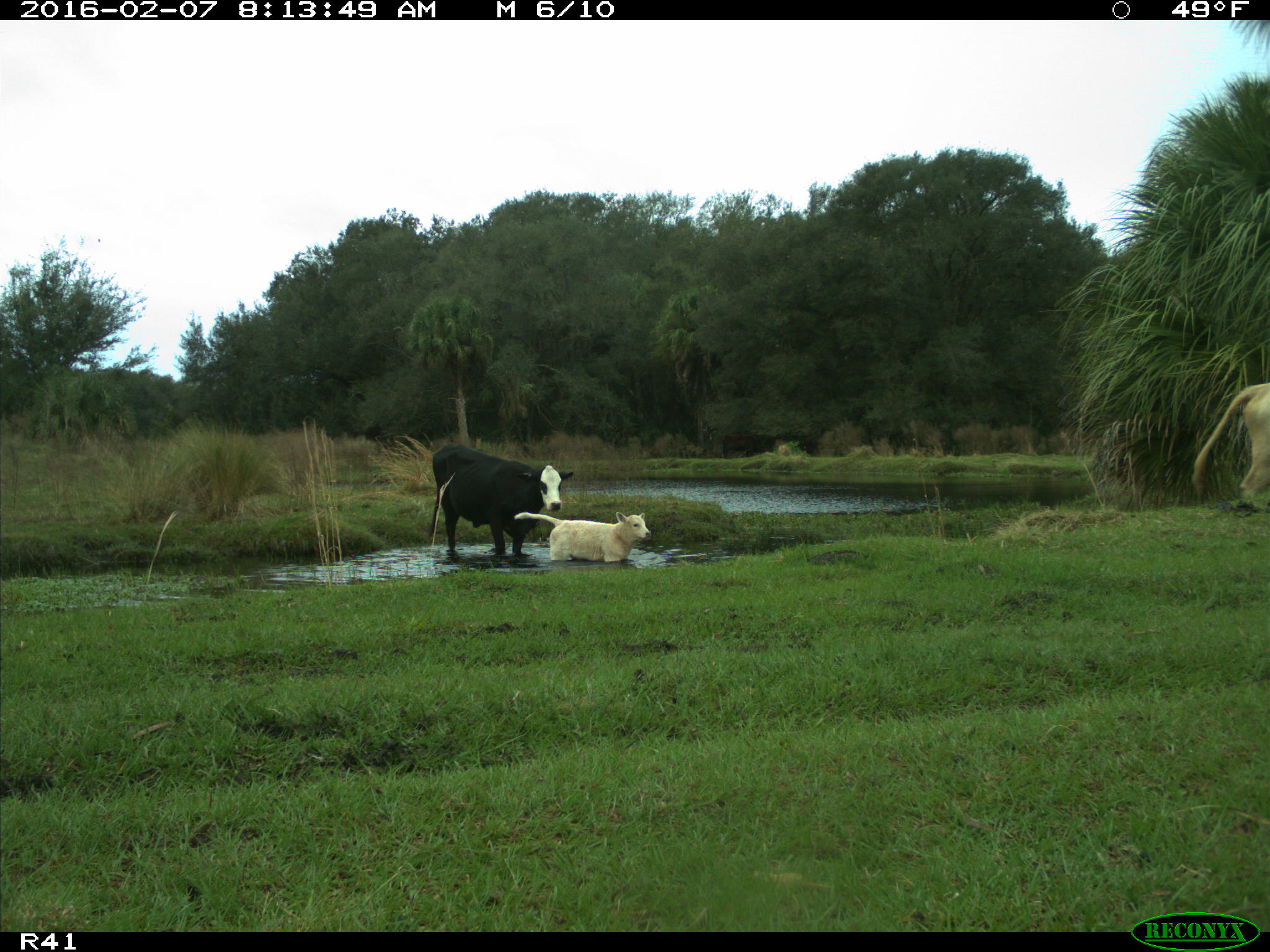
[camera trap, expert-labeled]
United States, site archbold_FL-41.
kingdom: Animalia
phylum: Chordata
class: Mammalia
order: Artiodactyla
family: Bovidae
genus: Bos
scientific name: Bos taurus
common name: domestic cow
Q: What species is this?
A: Bos taurus (domestic cow).